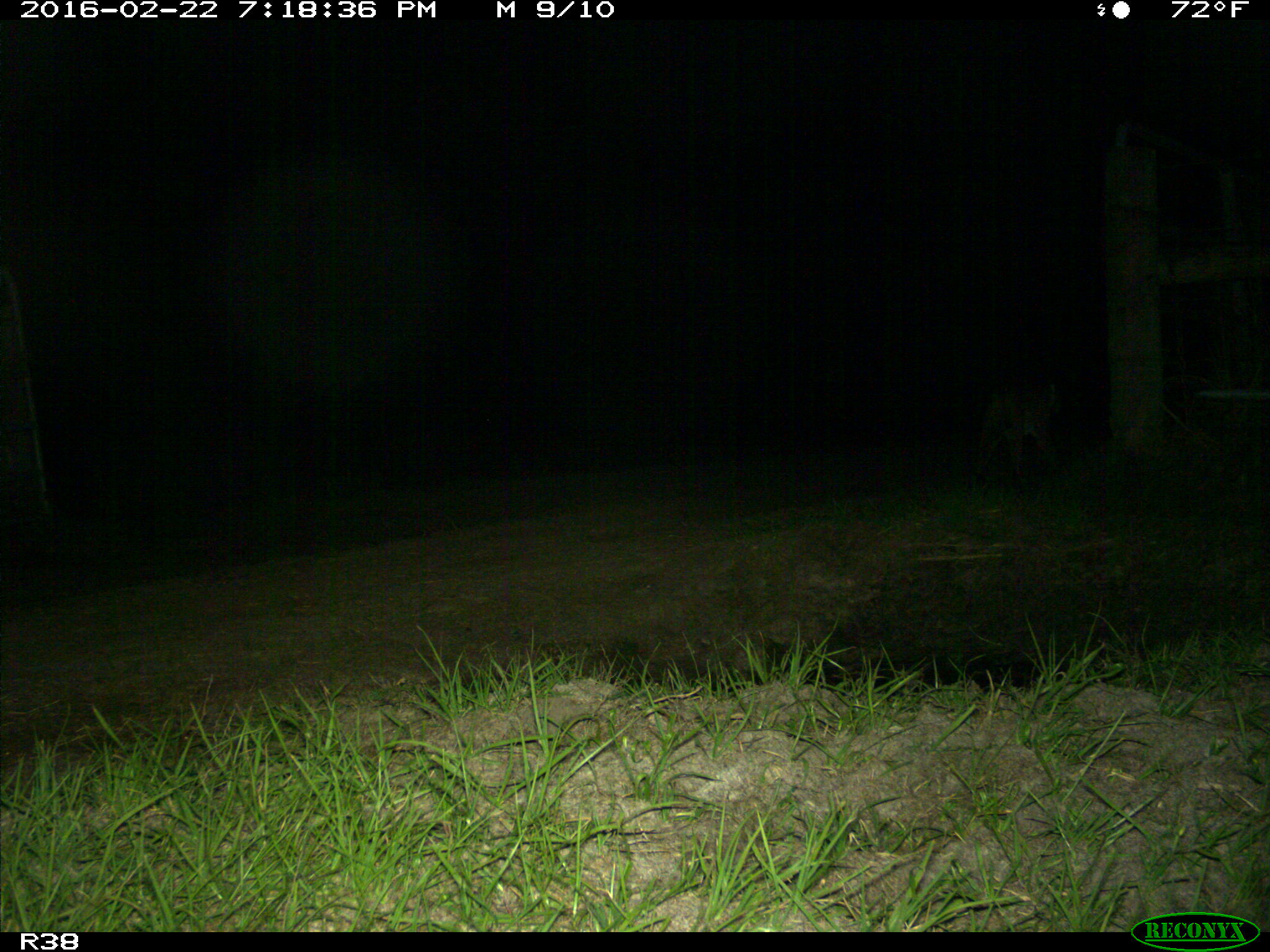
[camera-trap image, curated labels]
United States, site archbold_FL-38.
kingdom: Animalia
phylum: Chordata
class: Mammalia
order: Carnivora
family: Felidae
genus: Lynx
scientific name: Lynx rufus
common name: bobcat